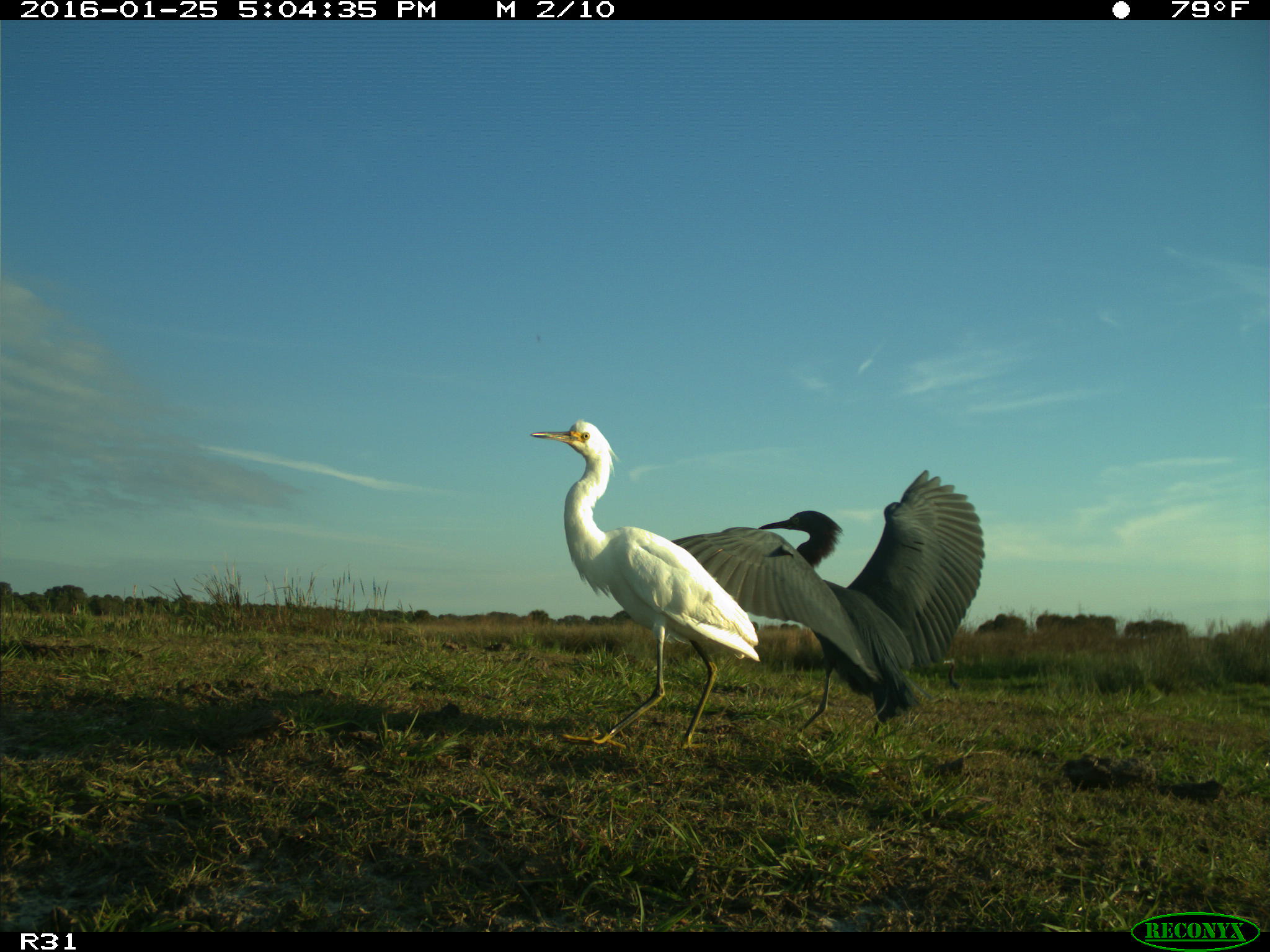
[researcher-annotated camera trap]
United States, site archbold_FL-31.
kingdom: Animalia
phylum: Chordata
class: Aves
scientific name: Aves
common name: birds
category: unidentified bird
Unidentified bird (birds) (Aves).